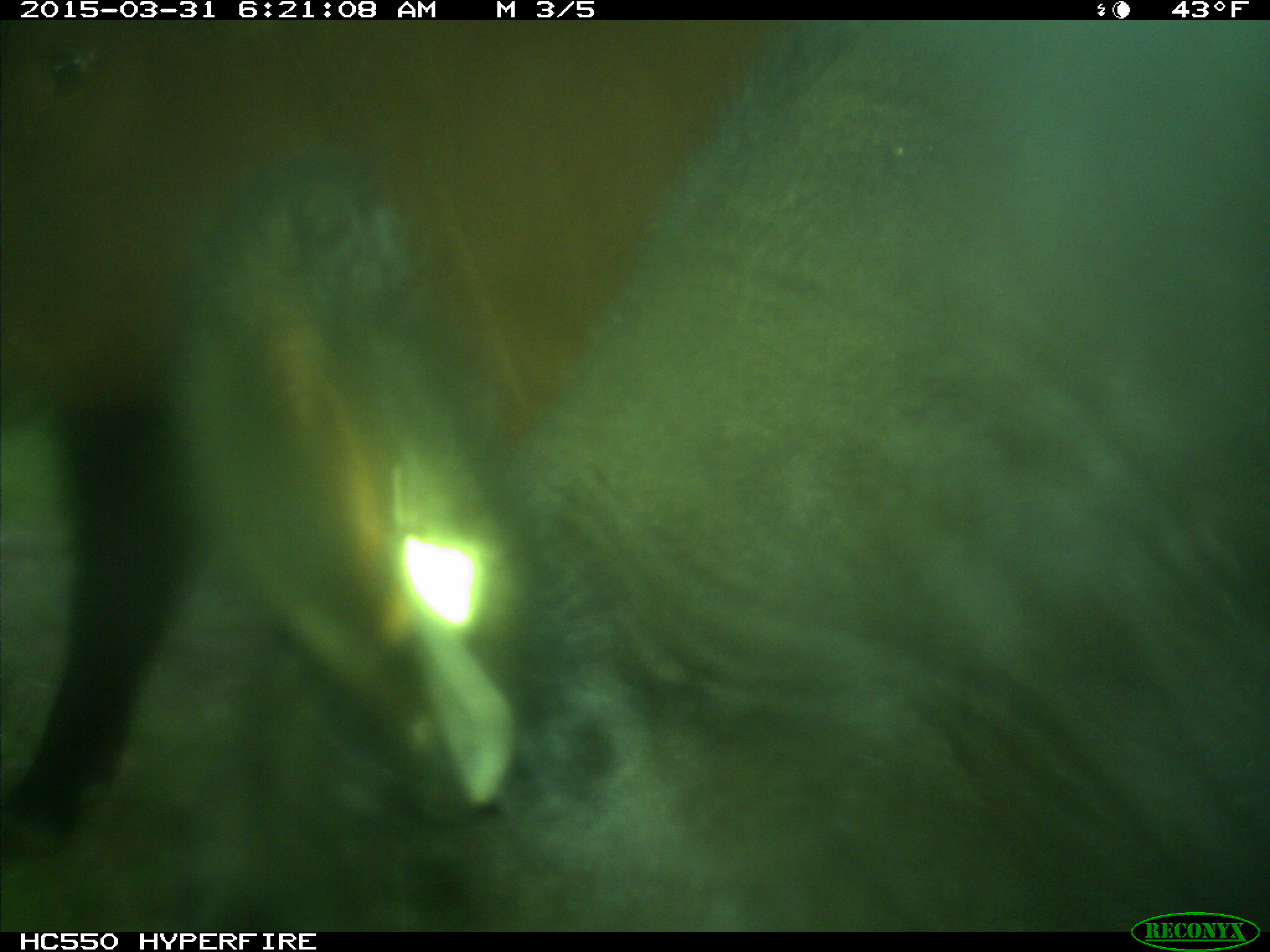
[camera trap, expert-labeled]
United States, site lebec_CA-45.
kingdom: Animalia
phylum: Chordata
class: Mammalia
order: Artiodactyla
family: Bovidae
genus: Bos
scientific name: Bos taurus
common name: domestic cow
Bos taurus (domestic cow).